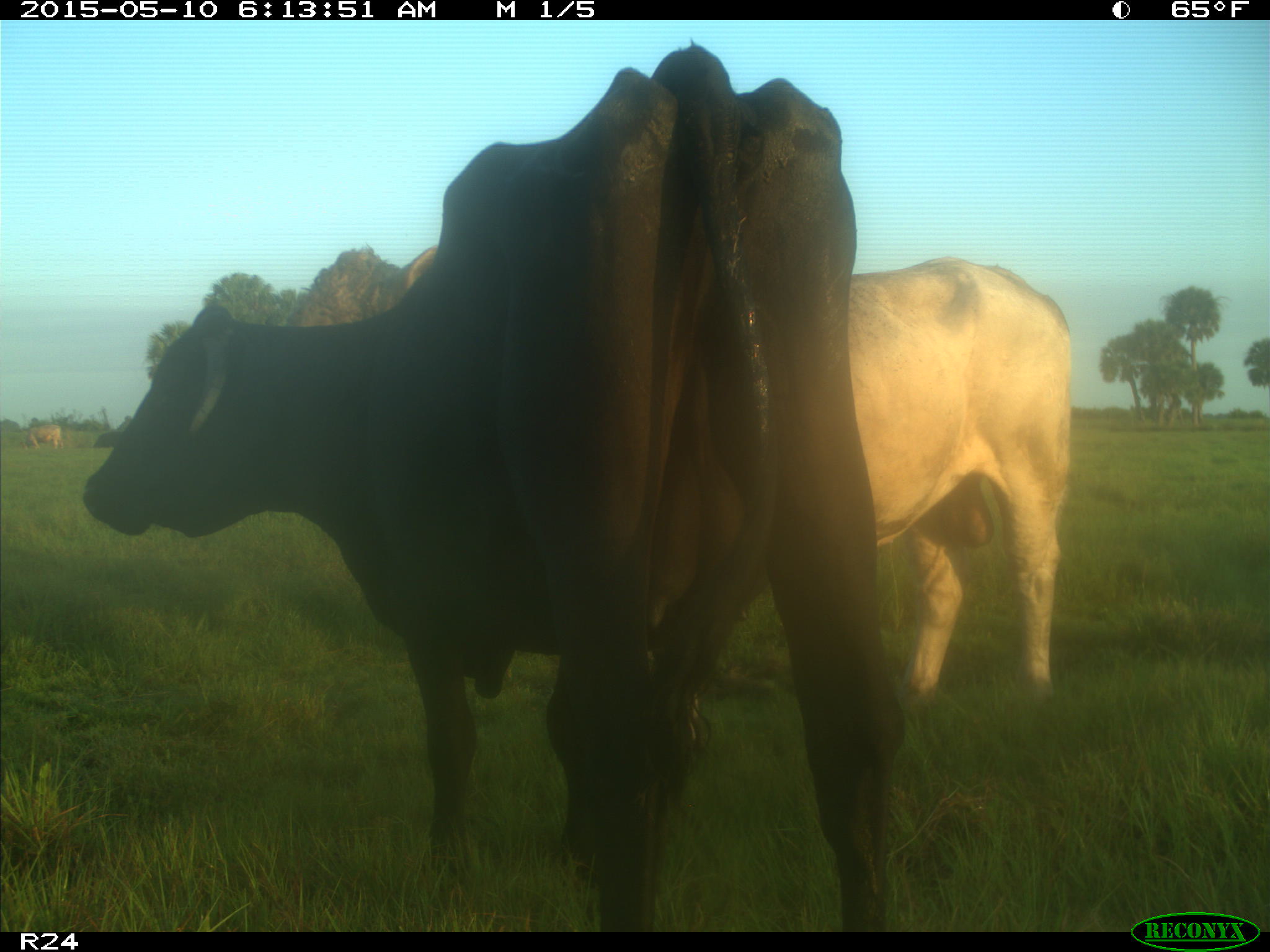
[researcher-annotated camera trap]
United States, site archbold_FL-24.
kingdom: Animalia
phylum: Chordata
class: Mammalia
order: Artiodactyla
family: Bovidae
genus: Bos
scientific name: Bos taurus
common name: domestic cow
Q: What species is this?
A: Bos taurus (domestic cow).